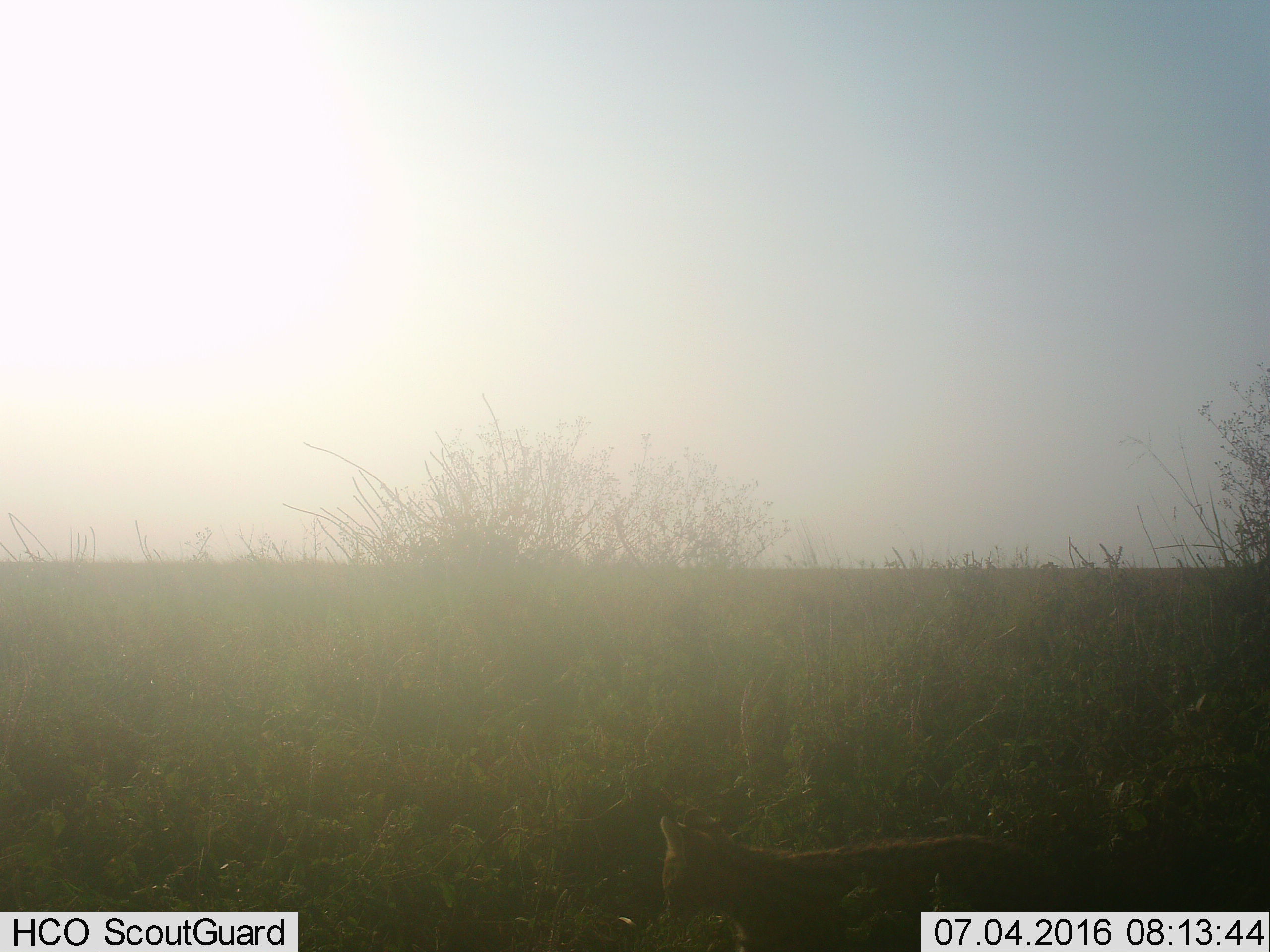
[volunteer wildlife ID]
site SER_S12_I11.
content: unidentified animal